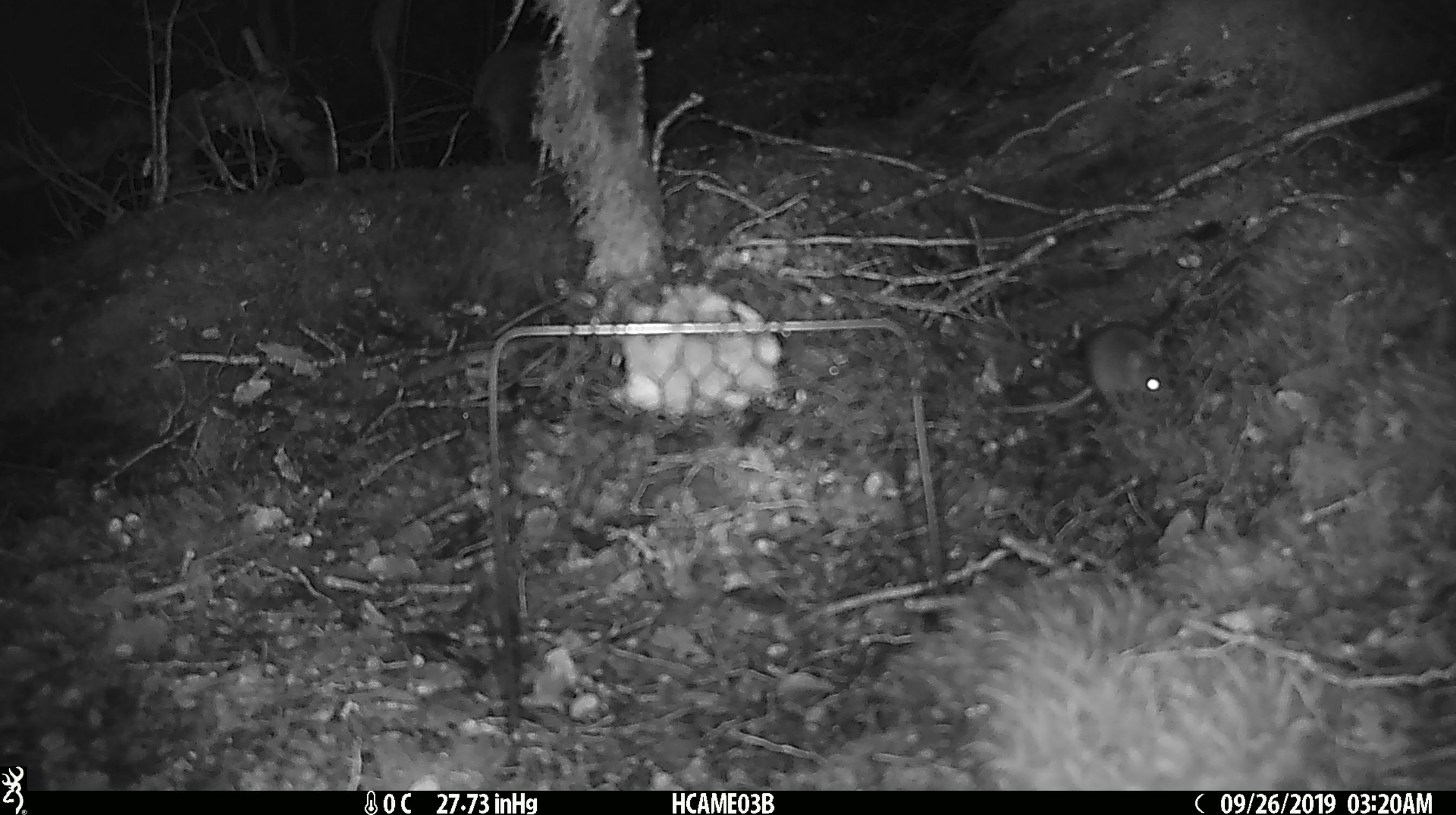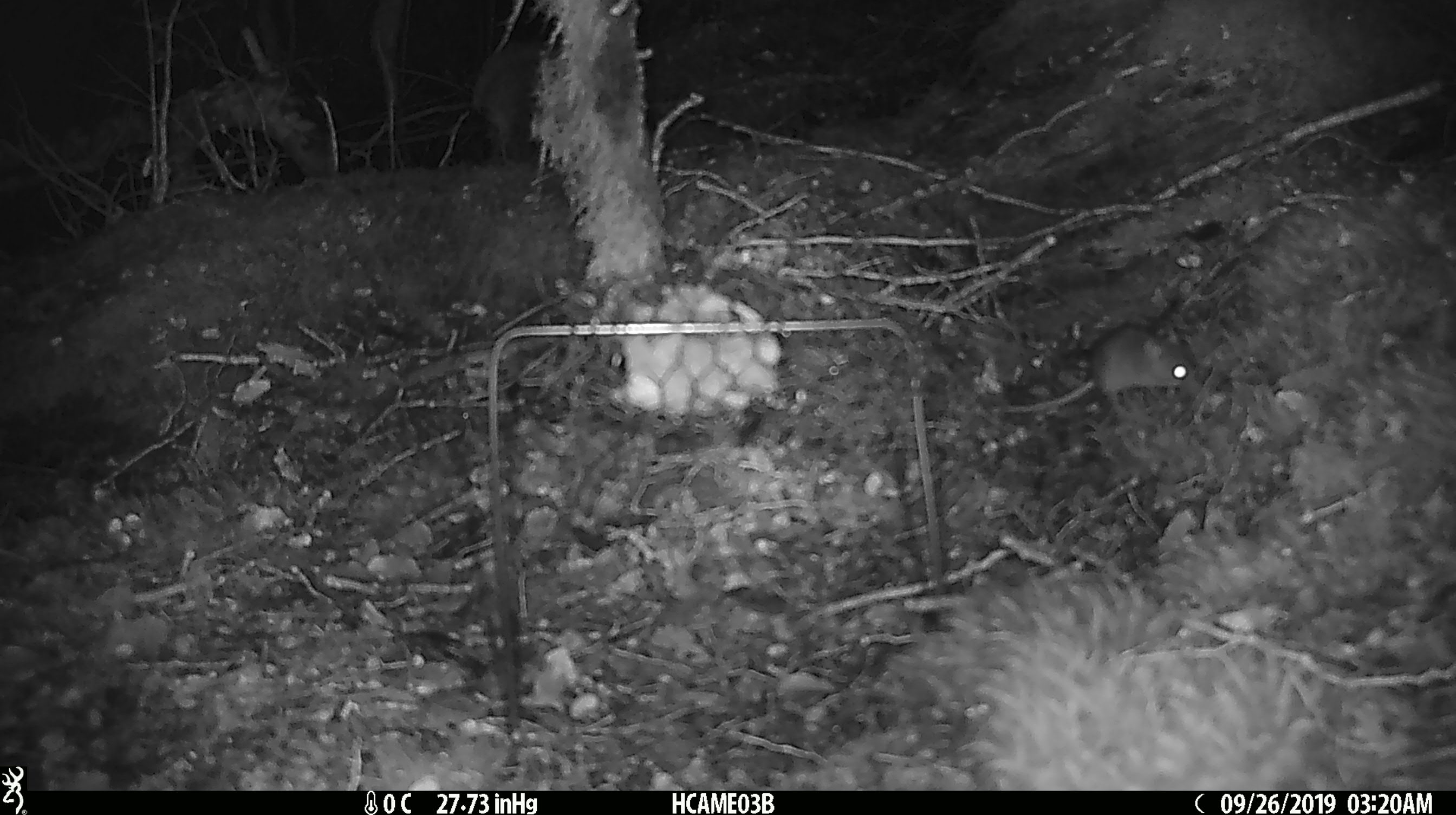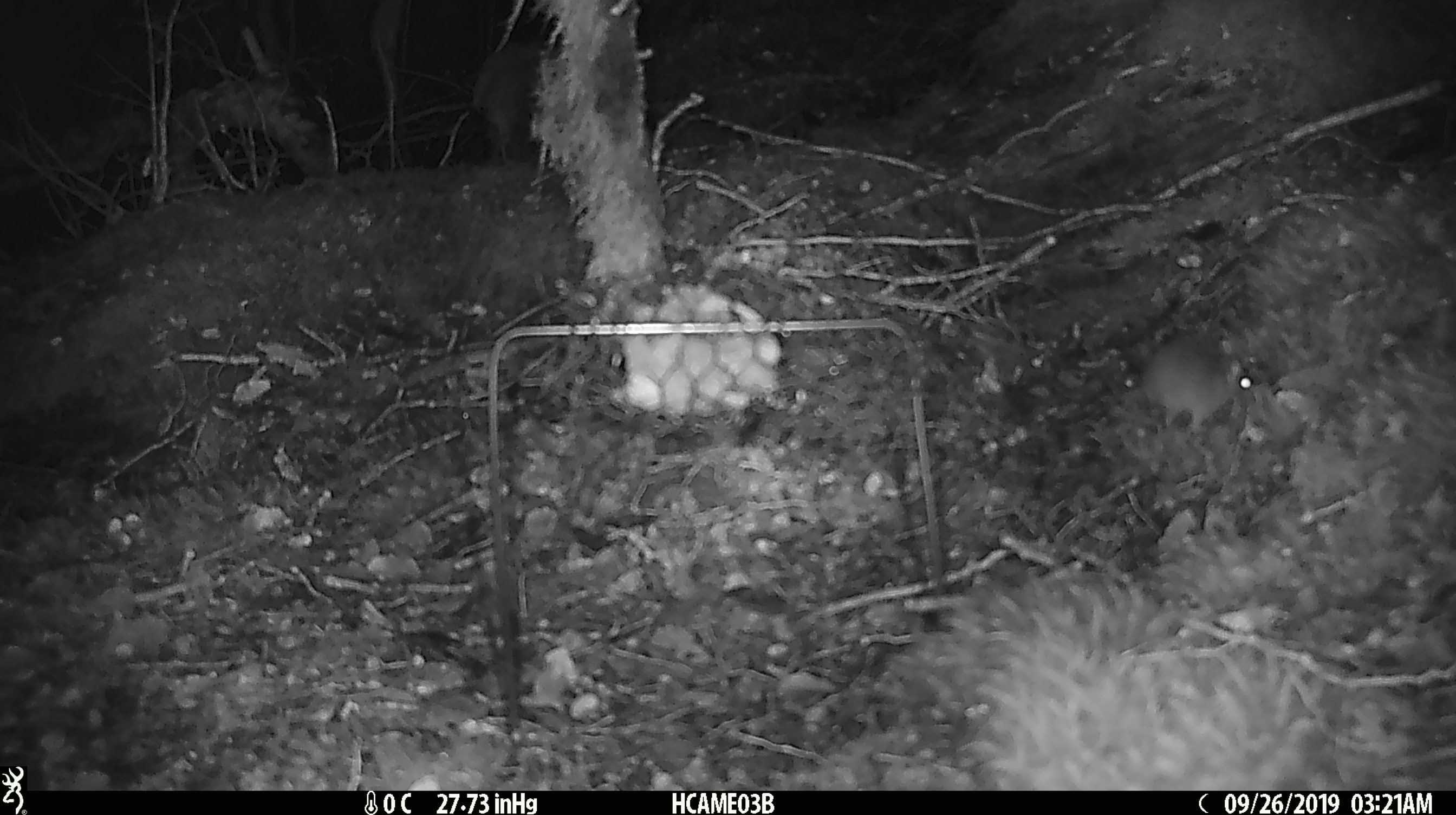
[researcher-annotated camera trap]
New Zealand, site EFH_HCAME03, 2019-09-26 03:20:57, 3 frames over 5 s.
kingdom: Animalia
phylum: Chordata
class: Mammalia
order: Rodentia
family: Muridae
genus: Mus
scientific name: Mus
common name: mouse